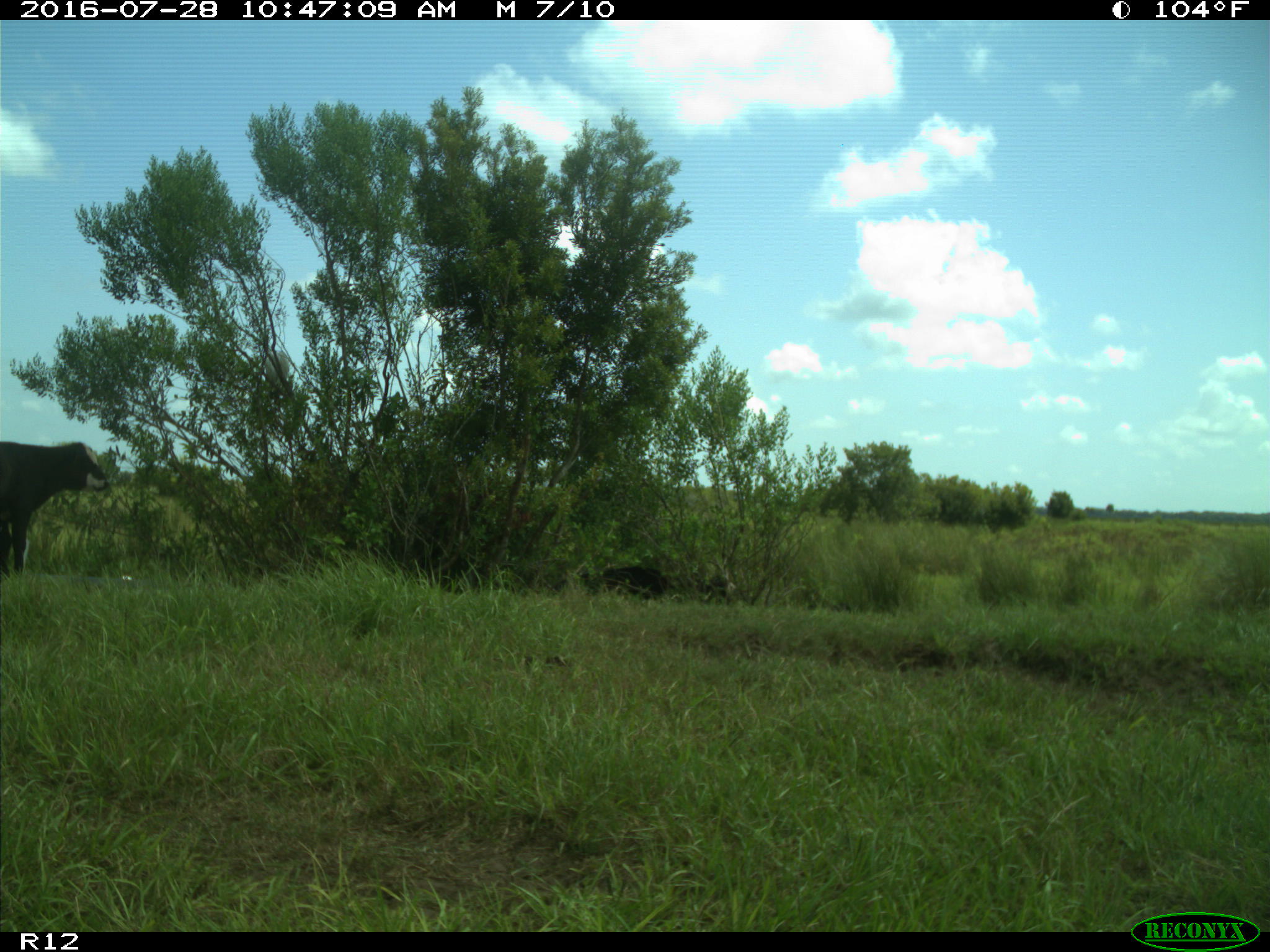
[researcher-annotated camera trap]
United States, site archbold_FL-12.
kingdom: Animalia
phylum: Chordata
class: Mammalia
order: Artiodactyla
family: Bovidae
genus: Bos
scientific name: Bos taurus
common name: domestic cow